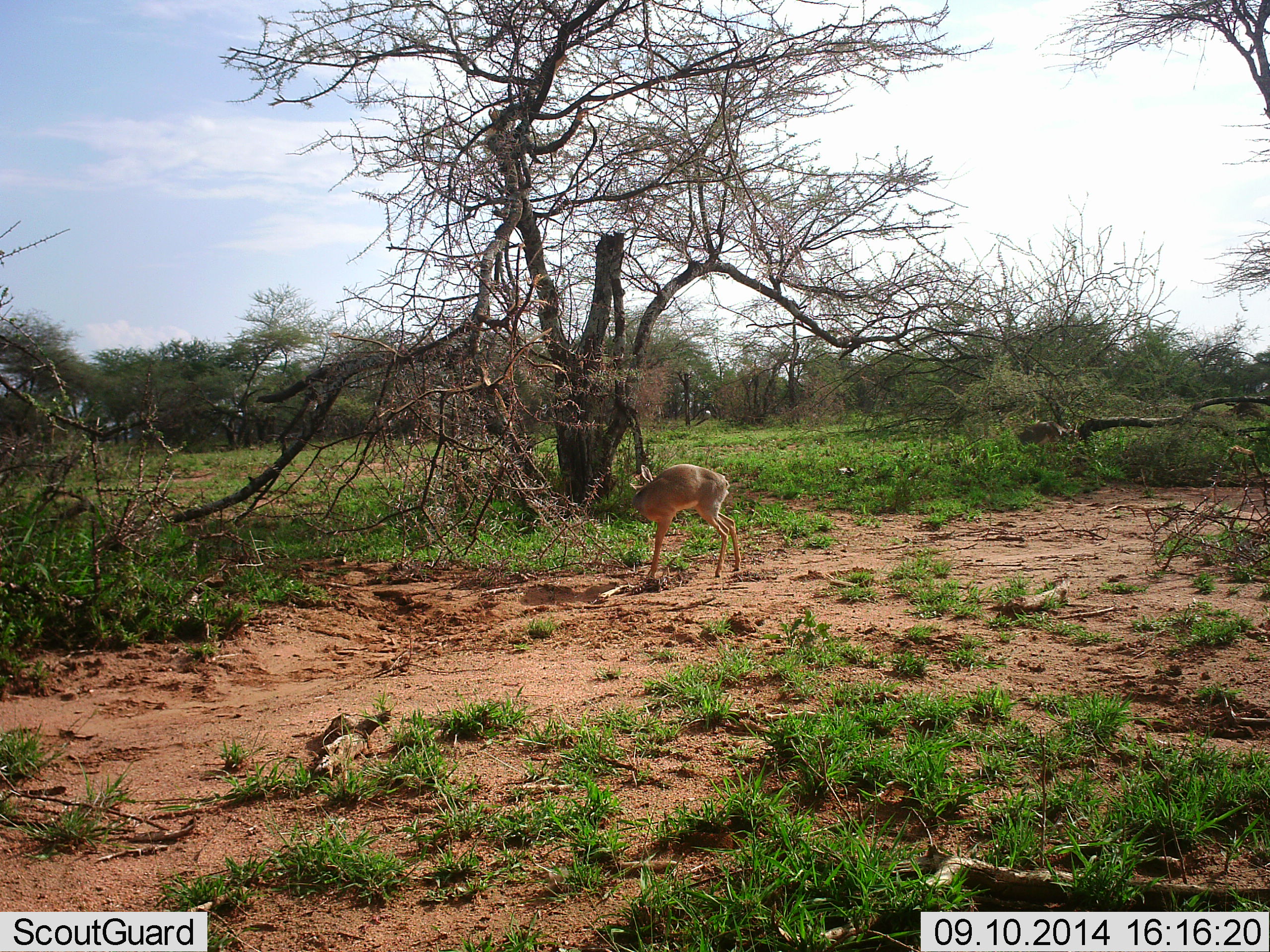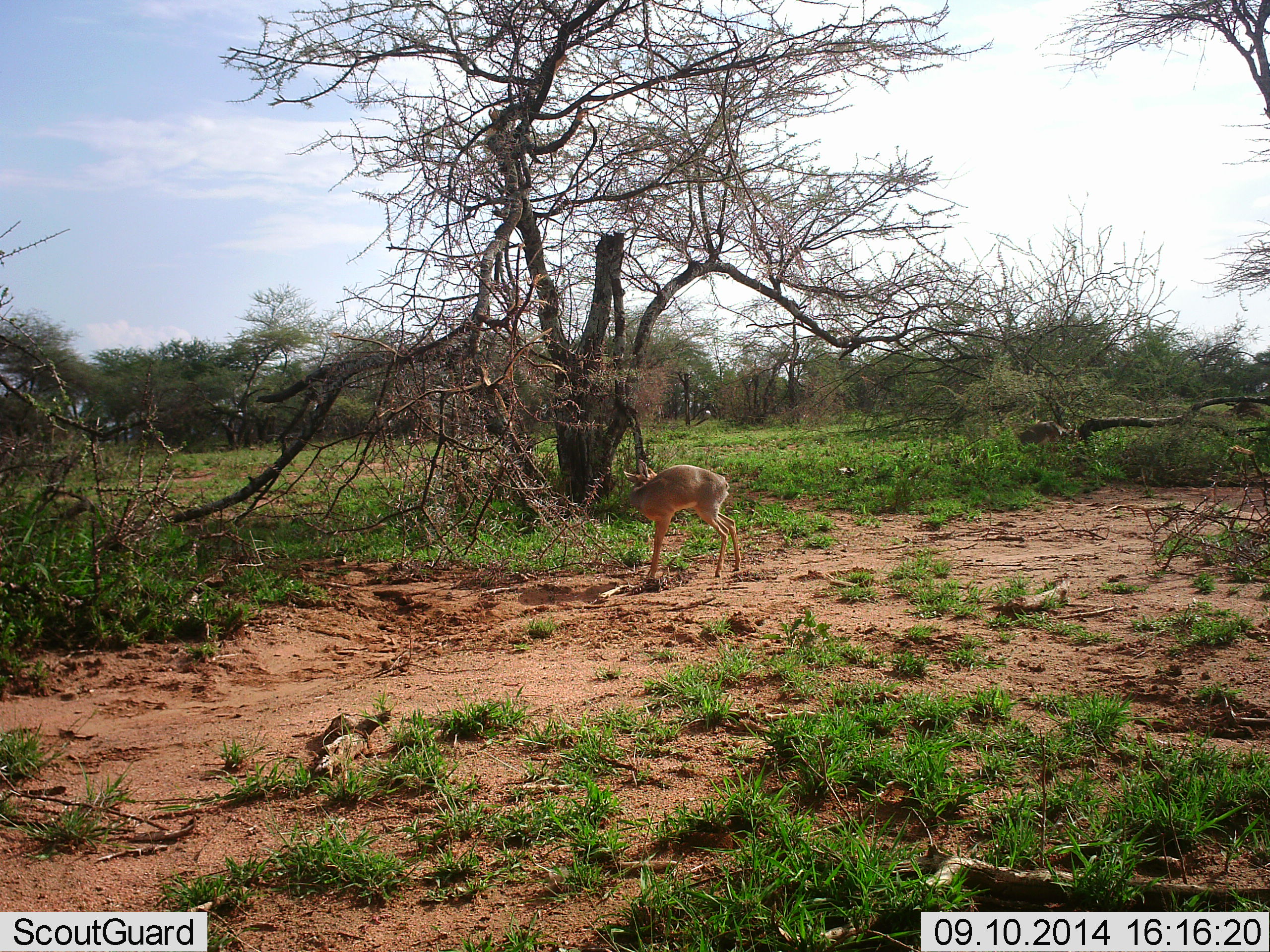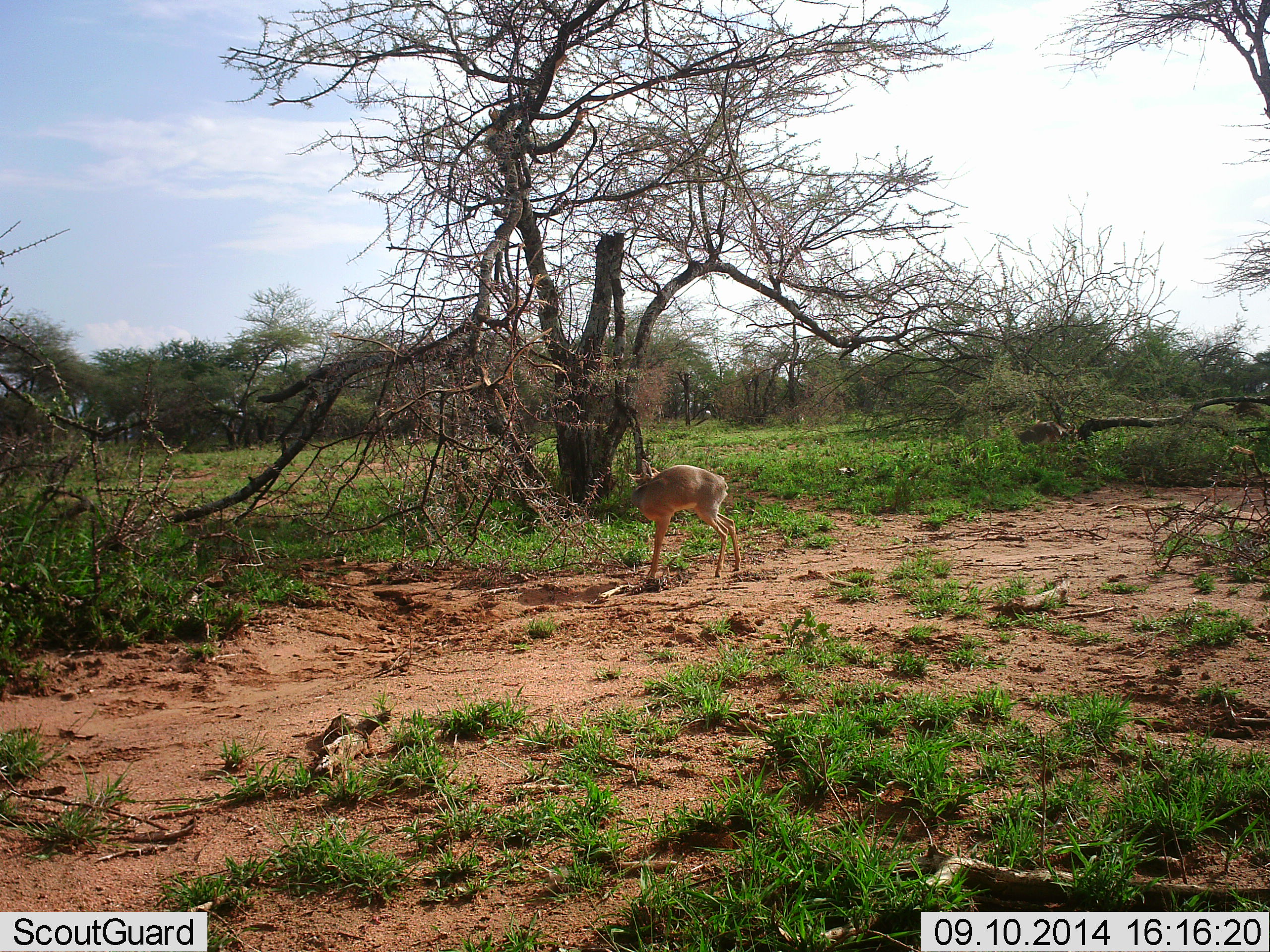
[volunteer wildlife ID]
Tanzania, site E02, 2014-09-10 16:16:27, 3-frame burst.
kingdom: Animalia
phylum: Chordata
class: Mammalia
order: Artiodactyla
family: Bovidae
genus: Madoqua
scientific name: Madoqua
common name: dikdik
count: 1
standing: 90%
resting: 0%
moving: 10%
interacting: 0%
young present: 0%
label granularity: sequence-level